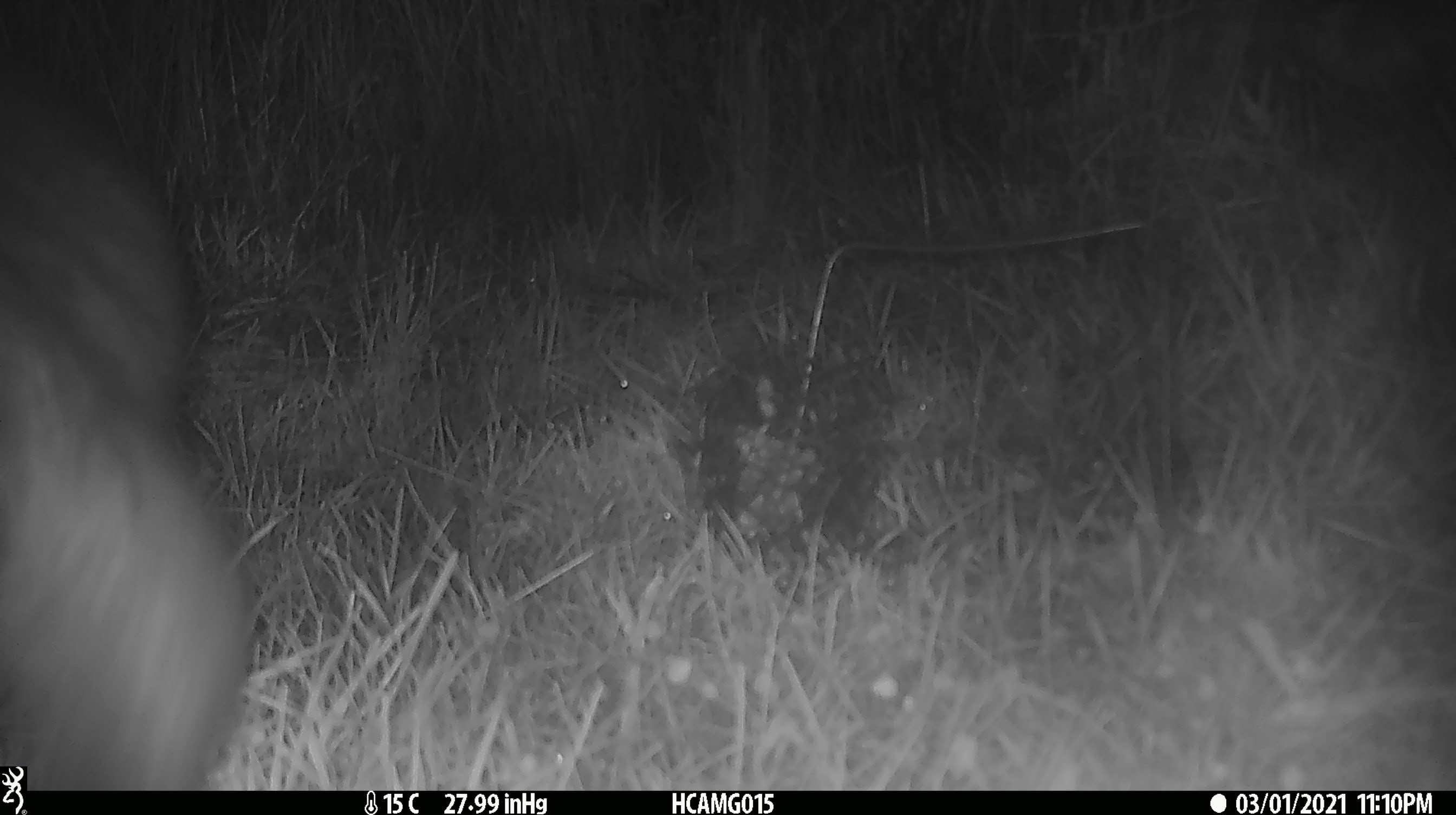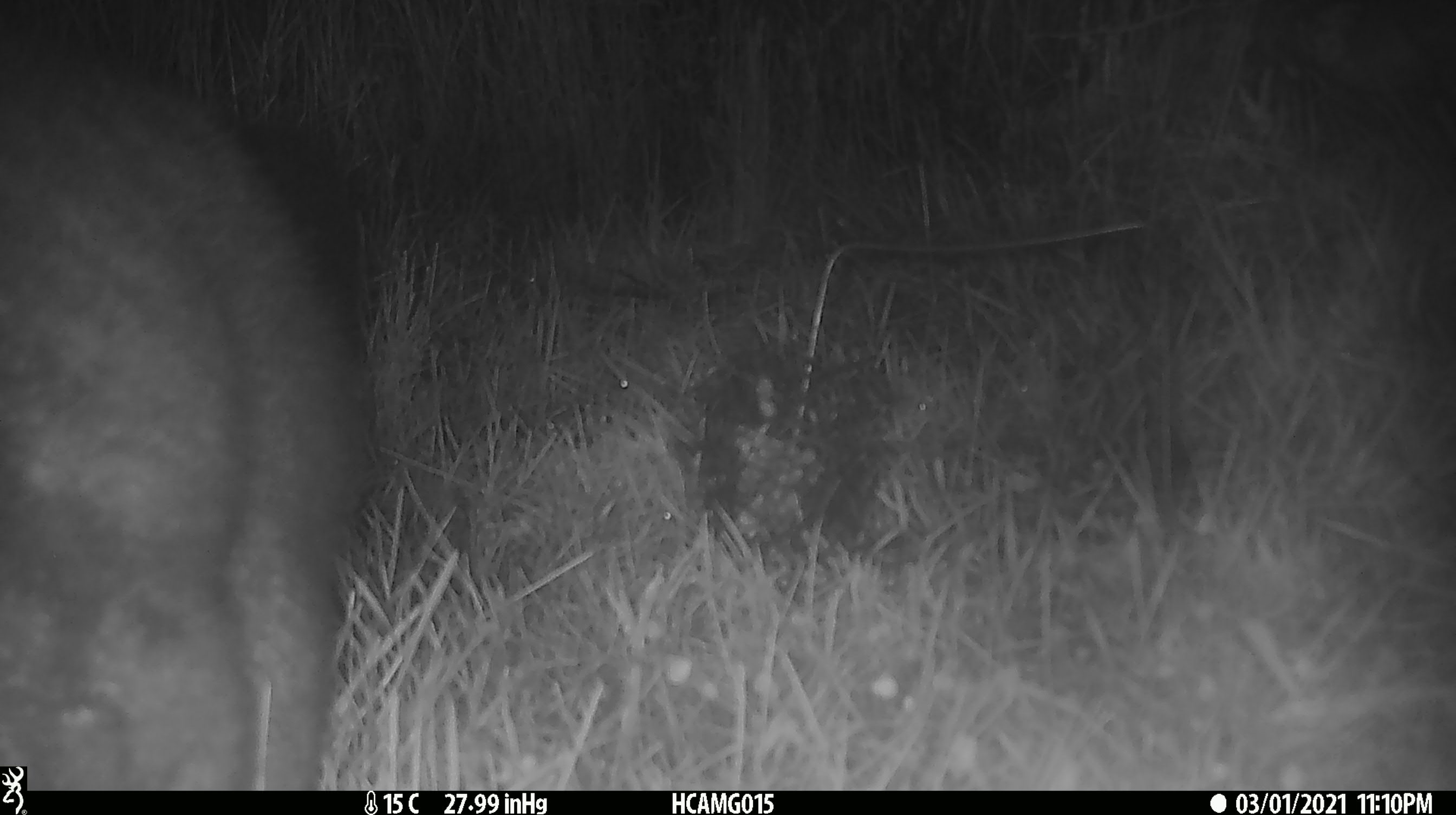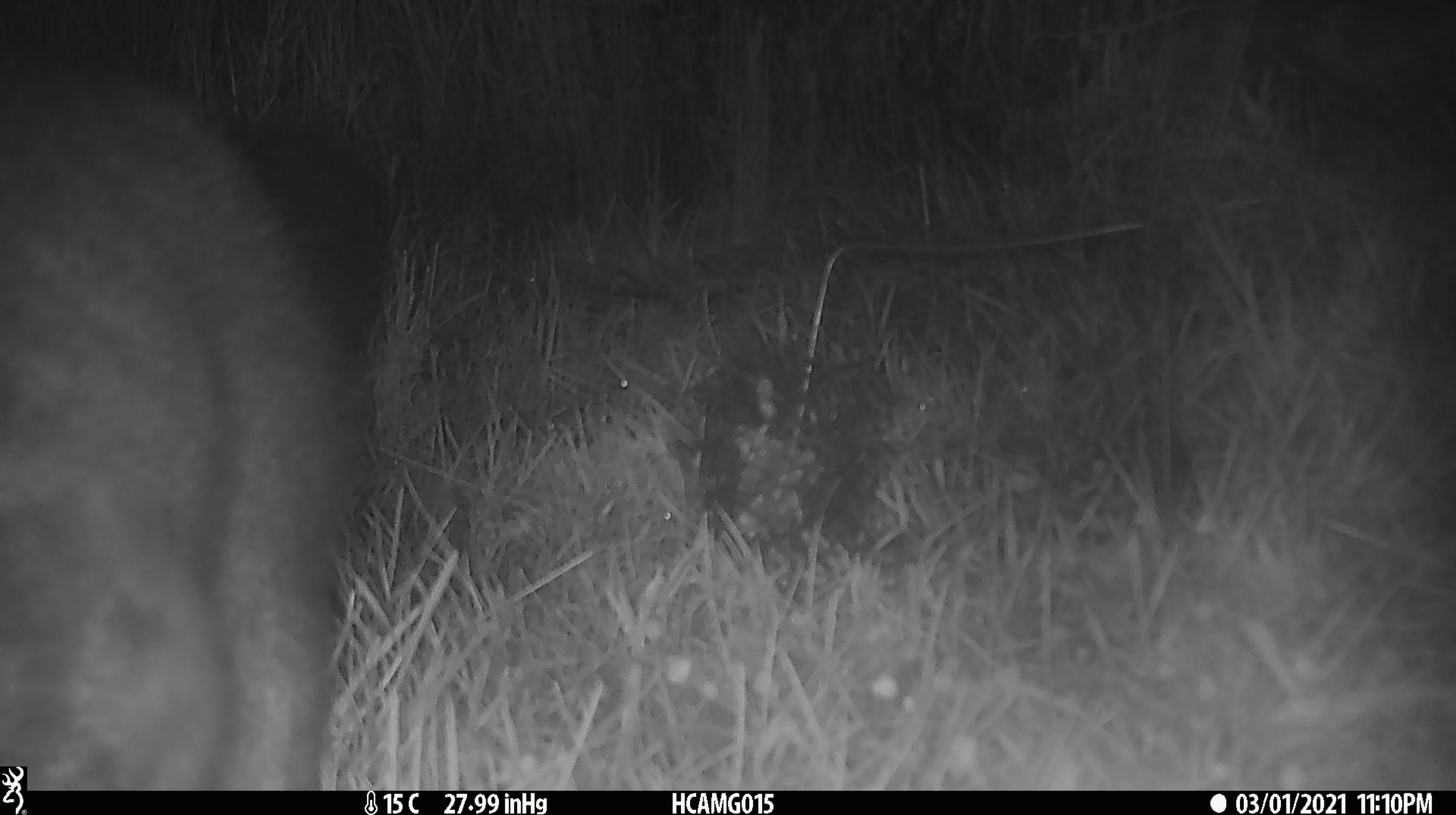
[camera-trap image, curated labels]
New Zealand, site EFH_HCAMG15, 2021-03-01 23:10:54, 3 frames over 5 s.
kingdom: Animalia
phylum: Chordata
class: Mammalia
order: Diprotodontia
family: Phalangeridae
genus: Trichosurus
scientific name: Trichosurus vulpecula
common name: common brushtail possum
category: possum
Possum (common brushtail possum) (Trichosurus vulpecula).